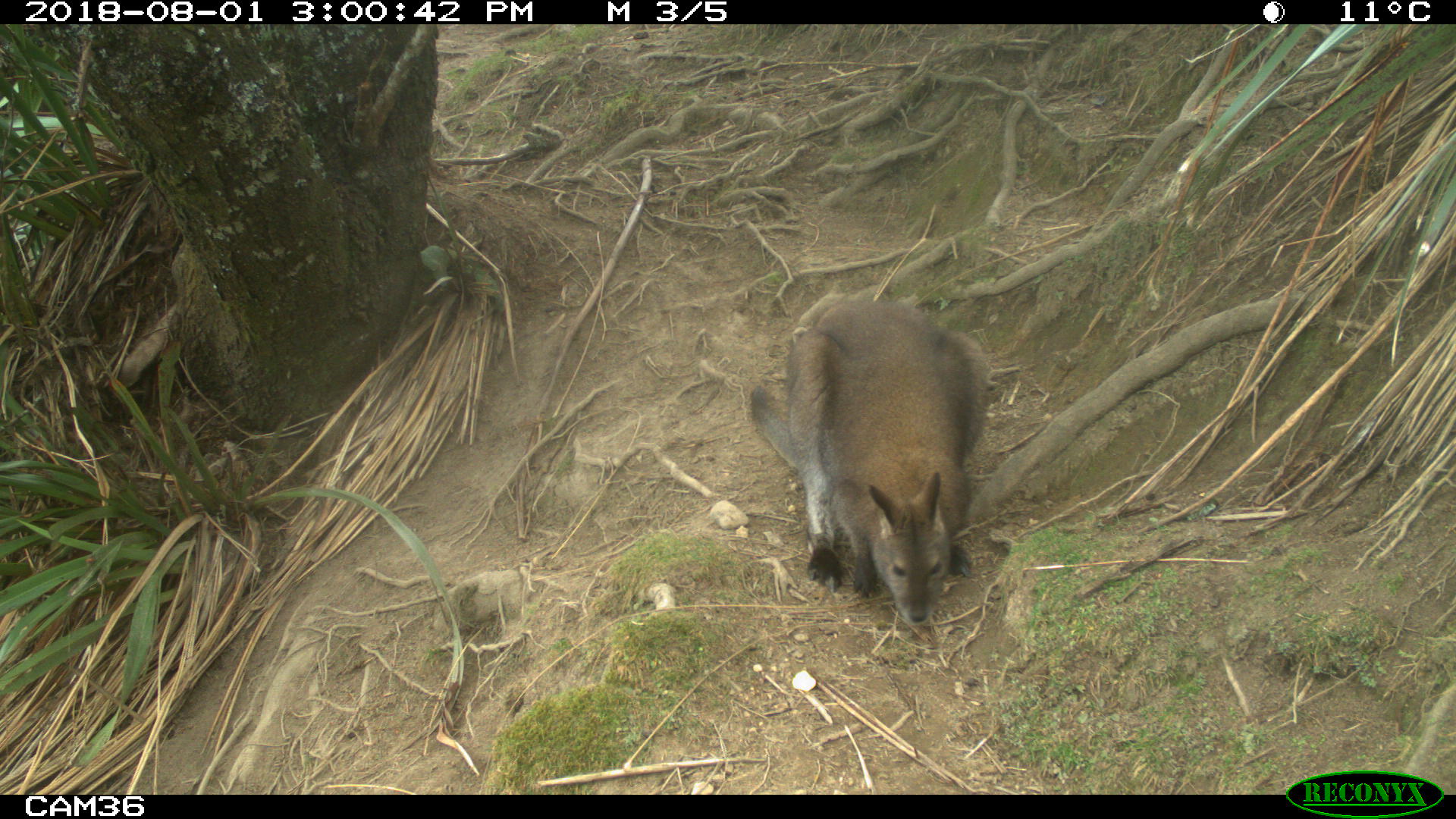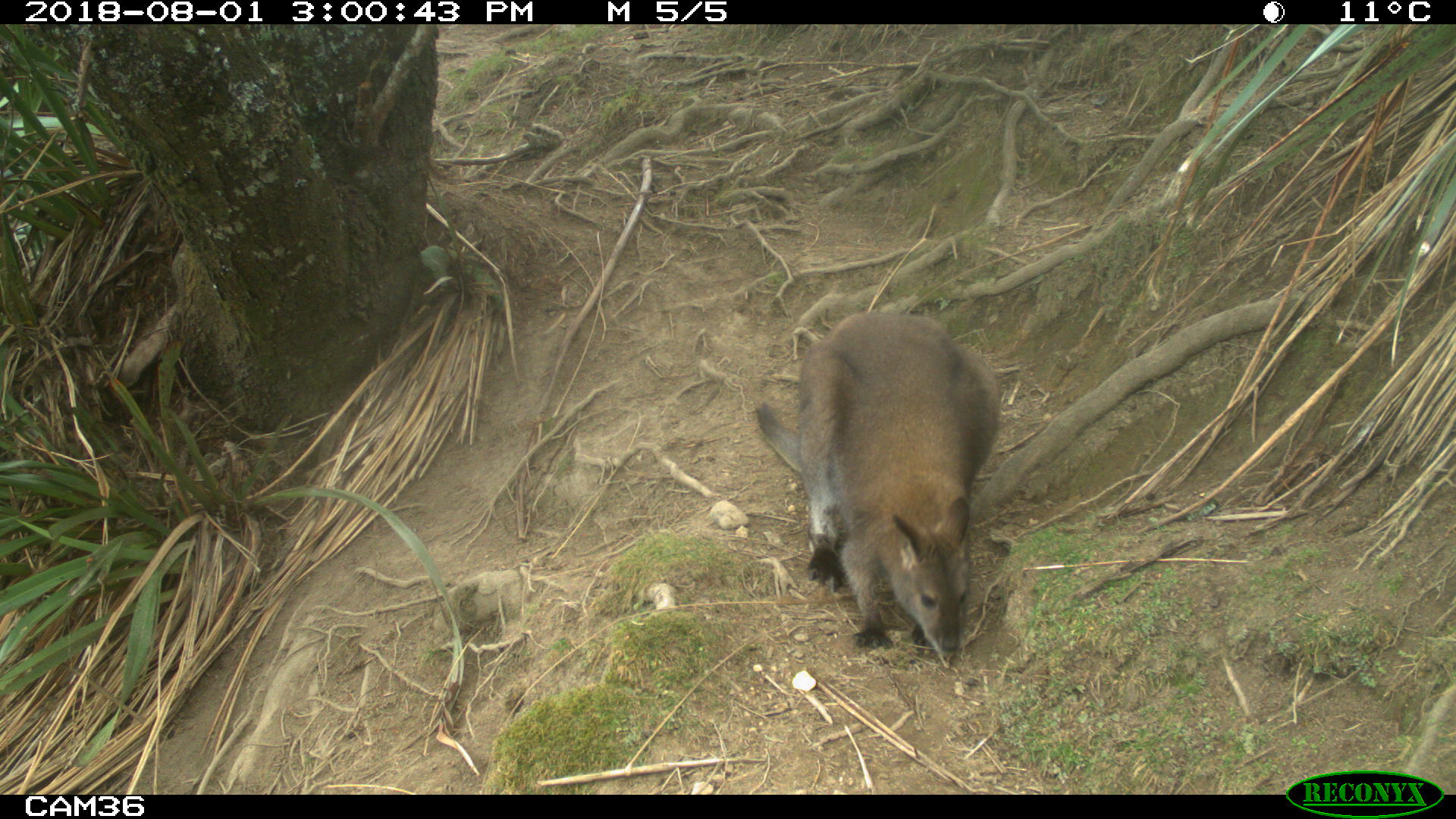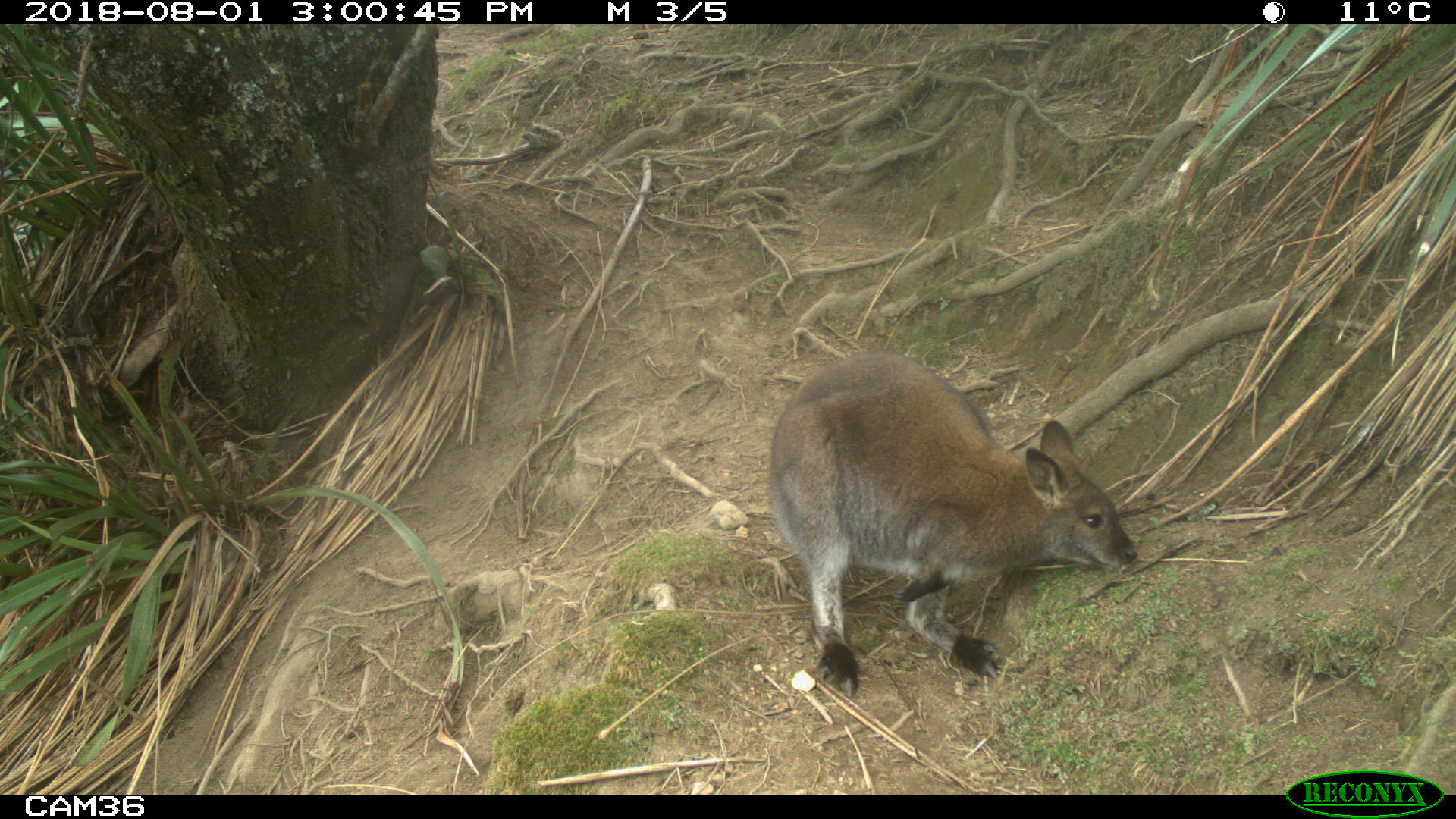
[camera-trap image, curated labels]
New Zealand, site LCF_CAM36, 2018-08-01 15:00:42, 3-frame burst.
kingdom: Animalia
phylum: Chordata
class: Mammalia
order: Diprotodontia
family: Macropodidae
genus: Notamacropus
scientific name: Notamacropus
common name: wallaby